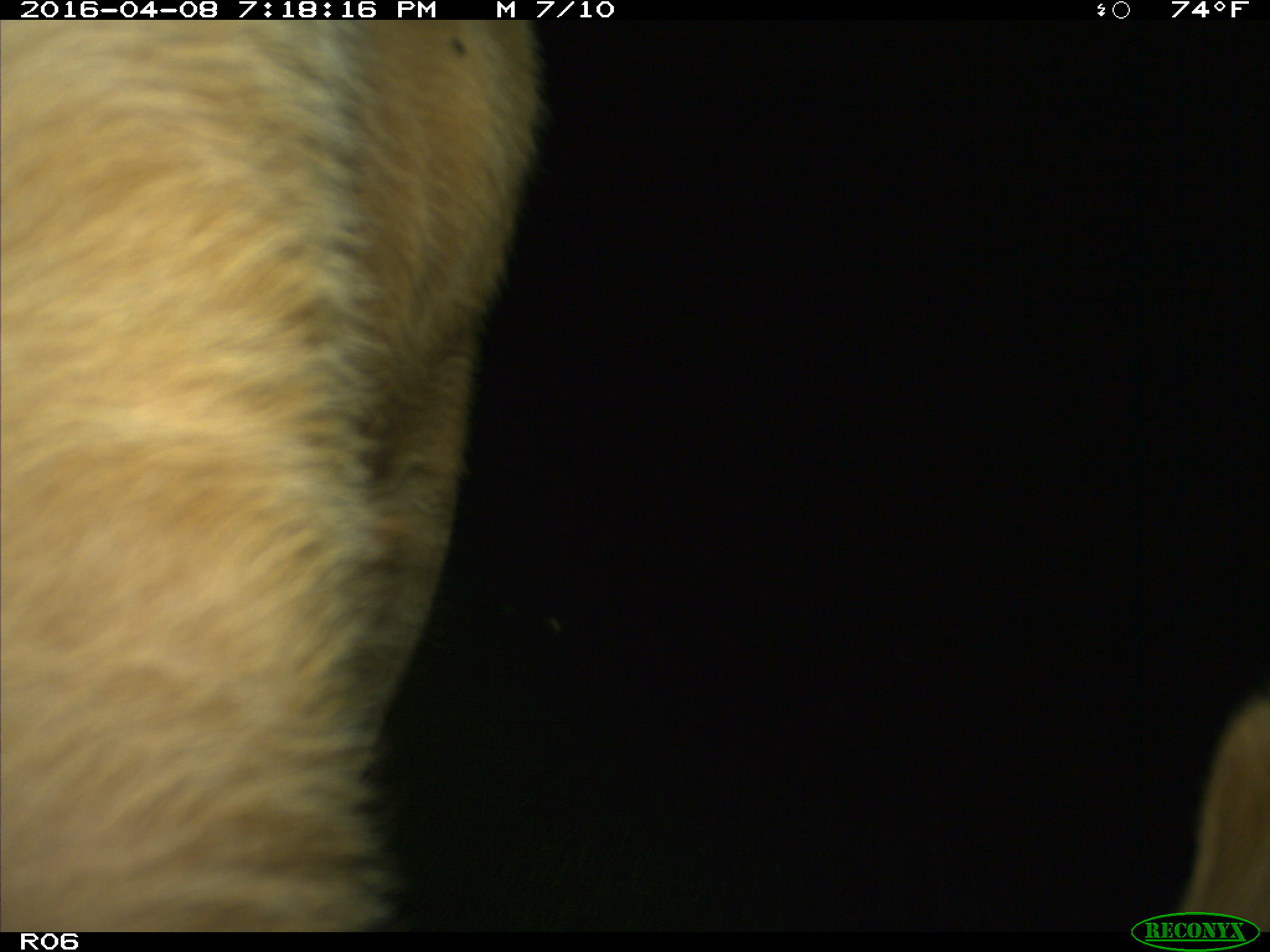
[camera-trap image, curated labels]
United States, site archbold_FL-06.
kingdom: Animalia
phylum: Chordata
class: Mammalia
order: Artiodactyla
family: Bovidae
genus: Bos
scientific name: Bos taurus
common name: domestic cow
Bos taurus (domestic cow).